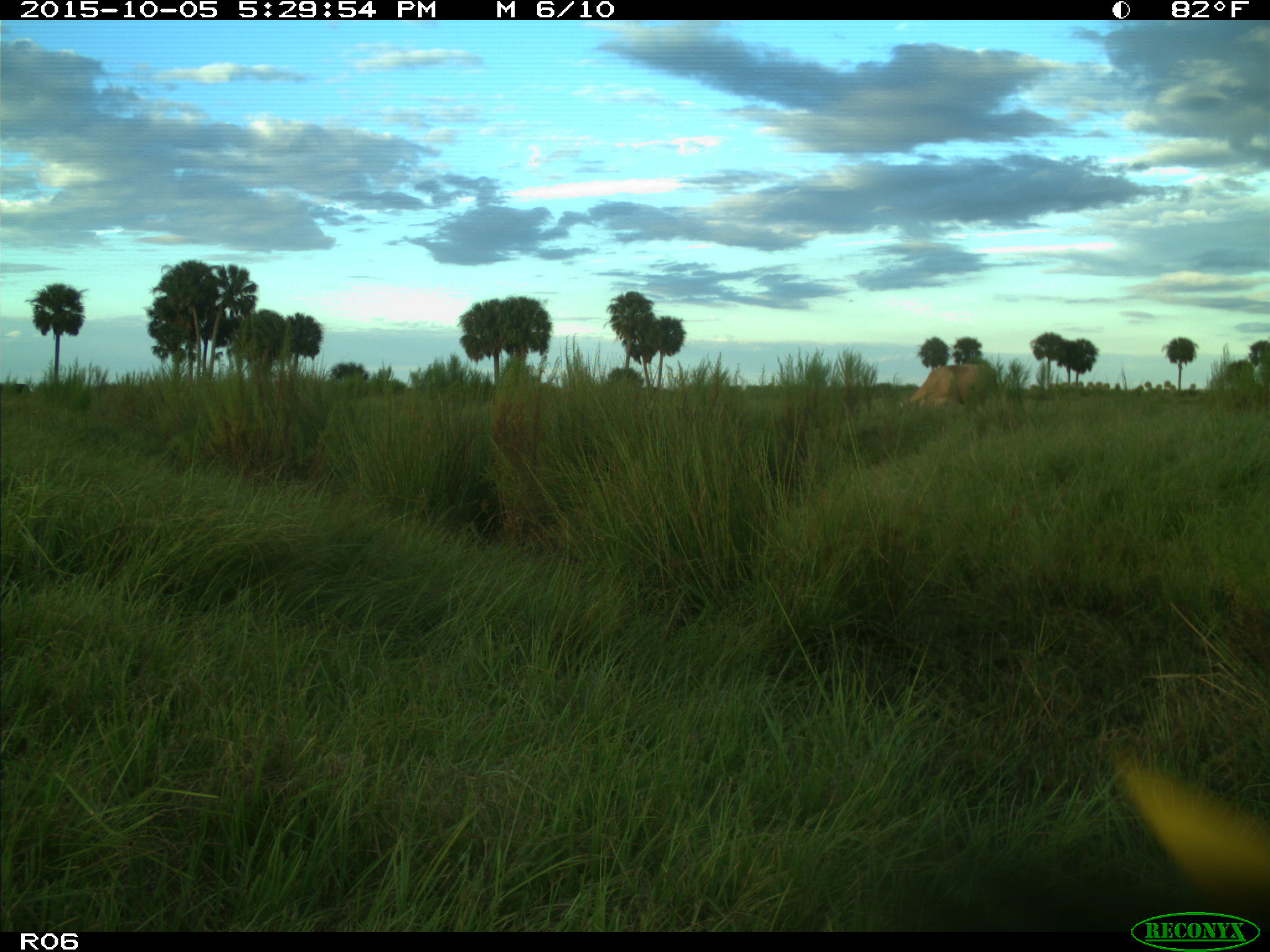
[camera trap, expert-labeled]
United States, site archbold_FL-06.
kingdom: Animalia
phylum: Chordata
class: Mammalia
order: Artiodactyla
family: Bovidae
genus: Bos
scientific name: Bos taurus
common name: domestic cow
Bos taurus (domestic cow).